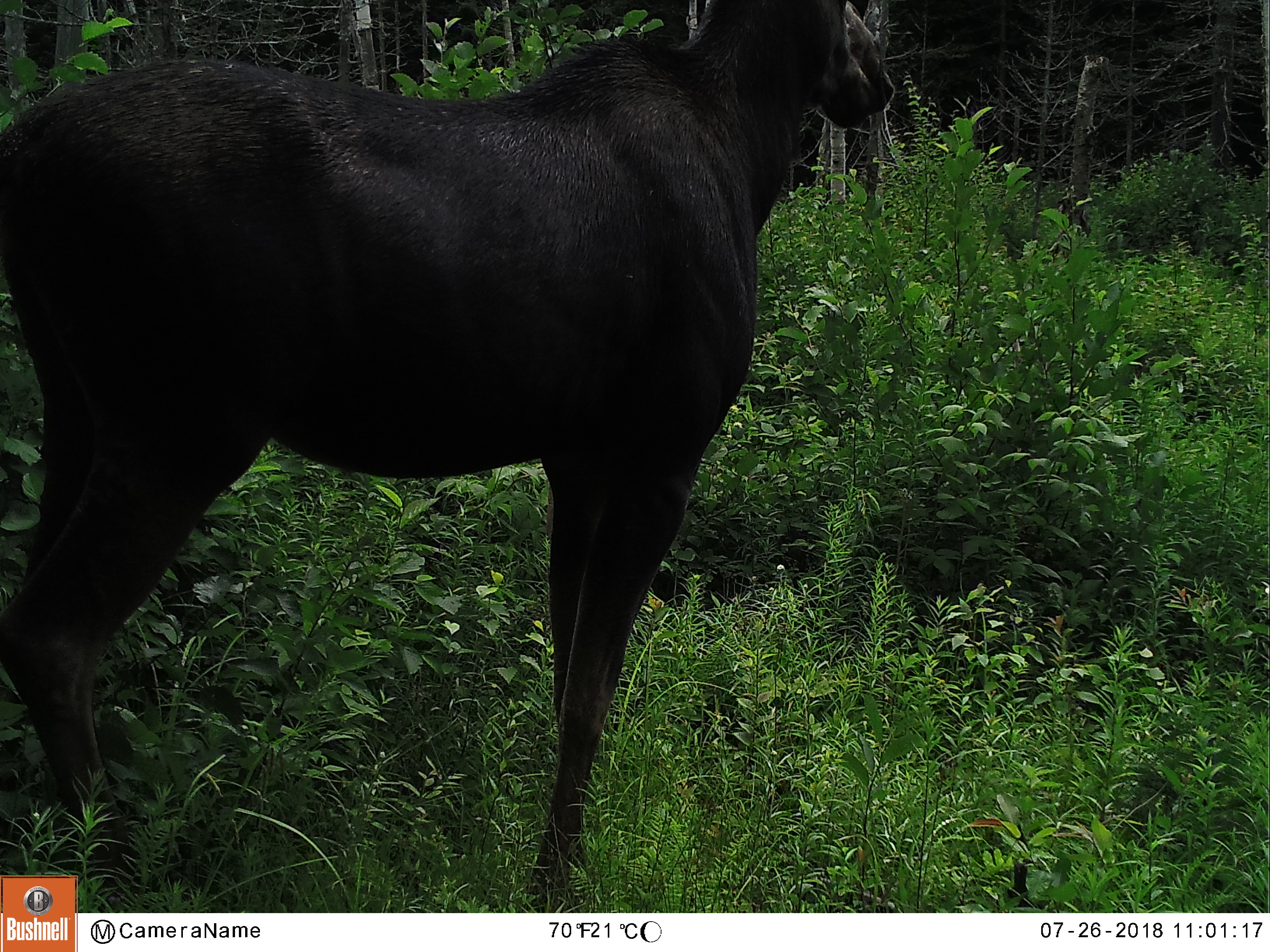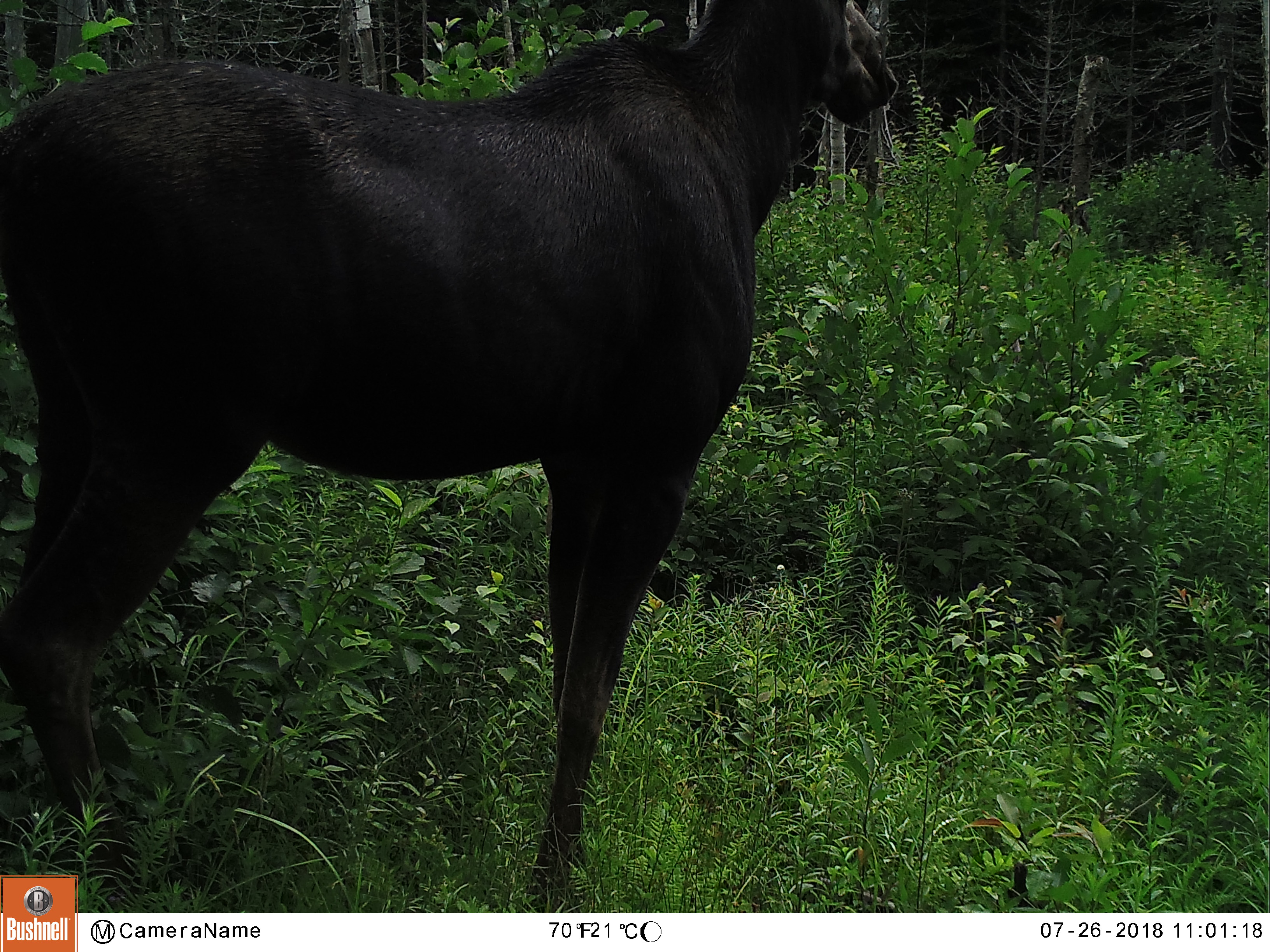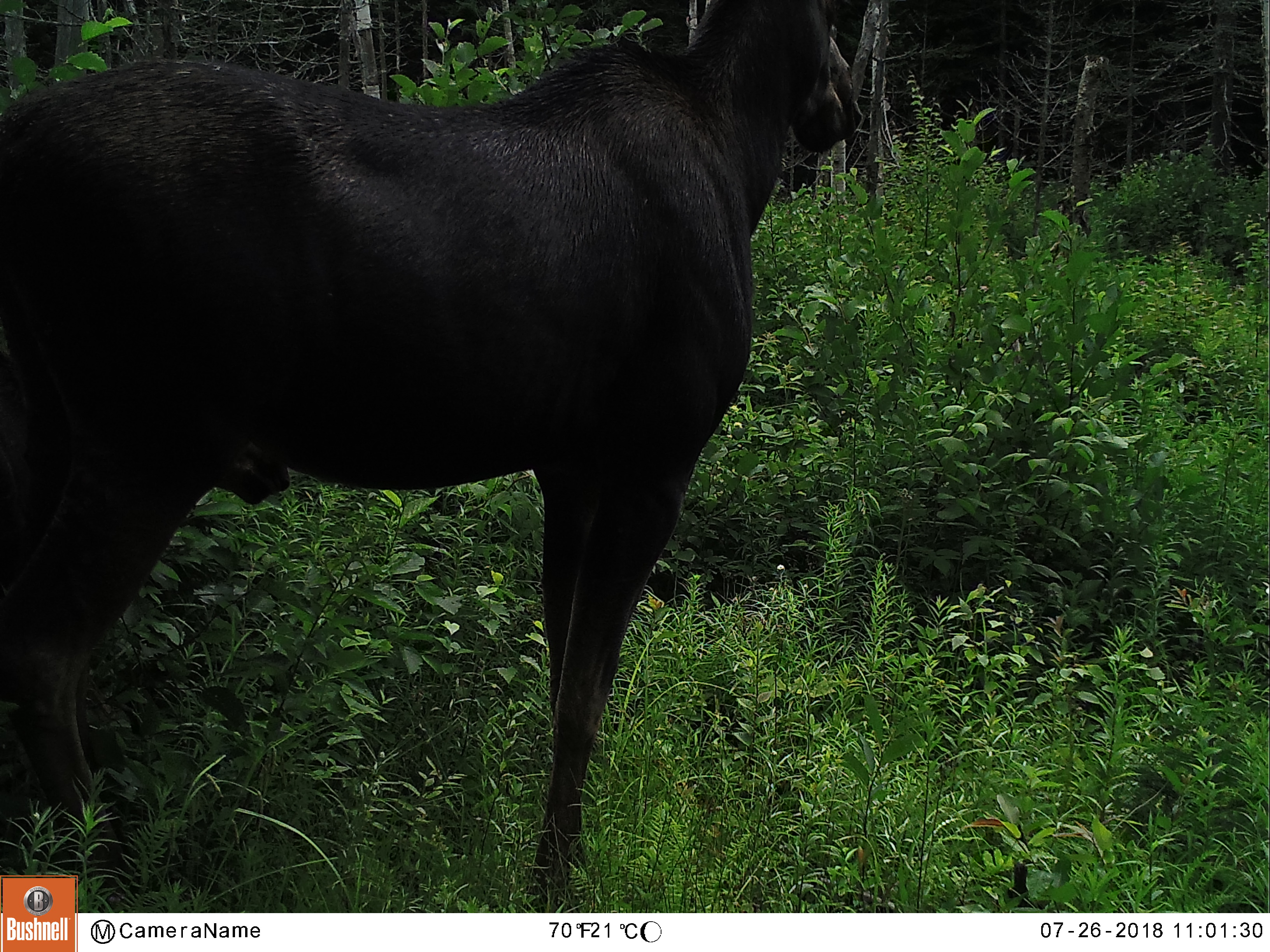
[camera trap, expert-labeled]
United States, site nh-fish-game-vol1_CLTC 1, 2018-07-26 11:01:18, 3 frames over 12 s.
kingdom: Animalia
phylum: Chordata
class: Mammalia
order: Artiodactyla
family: Cervidae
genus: Alces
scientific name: Alces alces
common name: moose